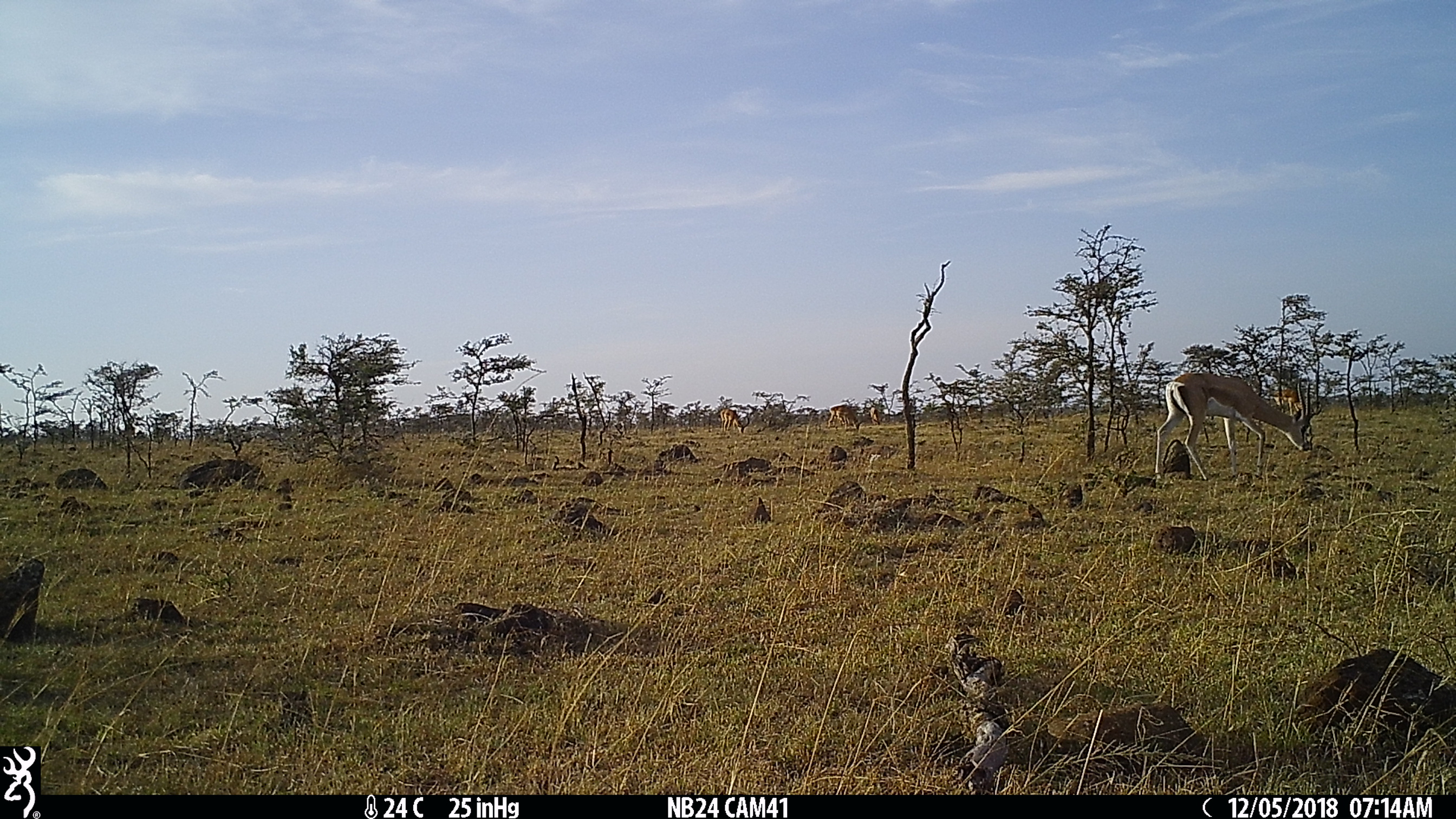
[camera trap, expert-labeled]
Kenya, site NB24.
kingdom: Animalia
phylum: Chordata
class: Mammalia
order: Artiodactyla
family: Bovidae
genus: Nanger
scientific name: Nanger granti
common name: grant's gazelle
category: gazelle grants